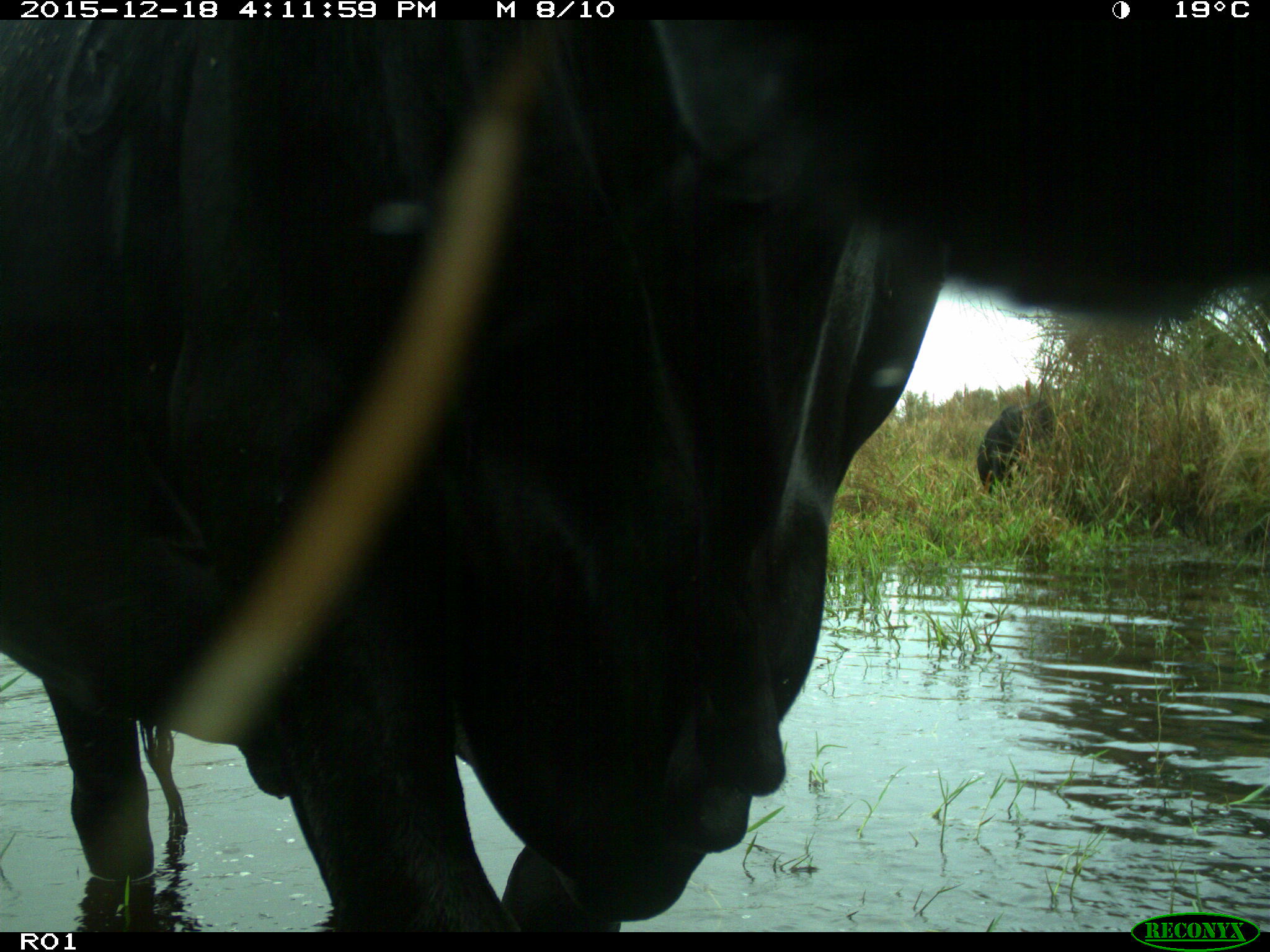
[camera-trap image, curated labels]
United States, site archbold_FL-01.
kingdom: Animalia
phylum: Chordata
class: Mammalia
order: Artiodactyla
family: Bovidae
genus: Bos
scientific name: Bos taurus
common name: domestic cow